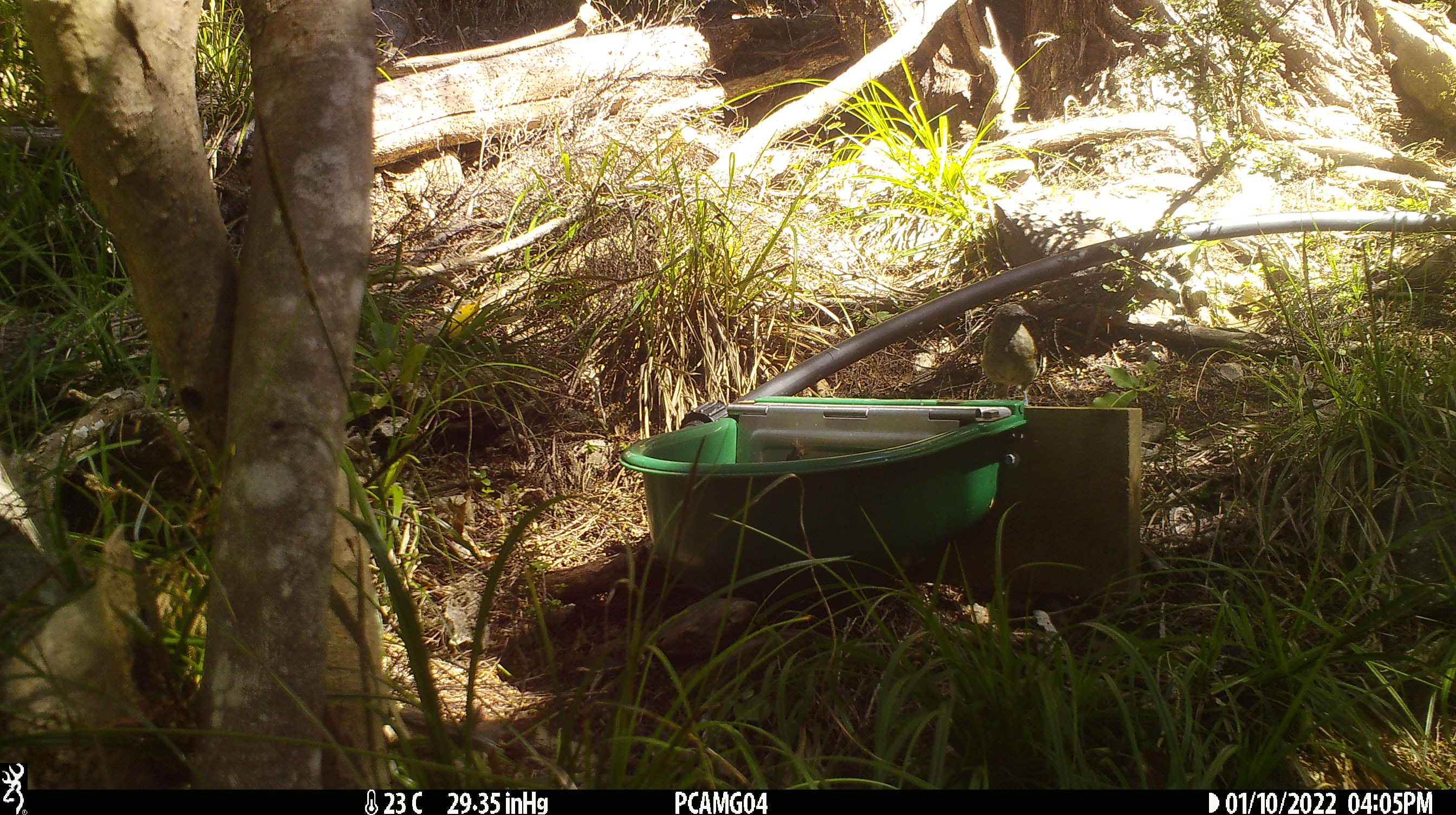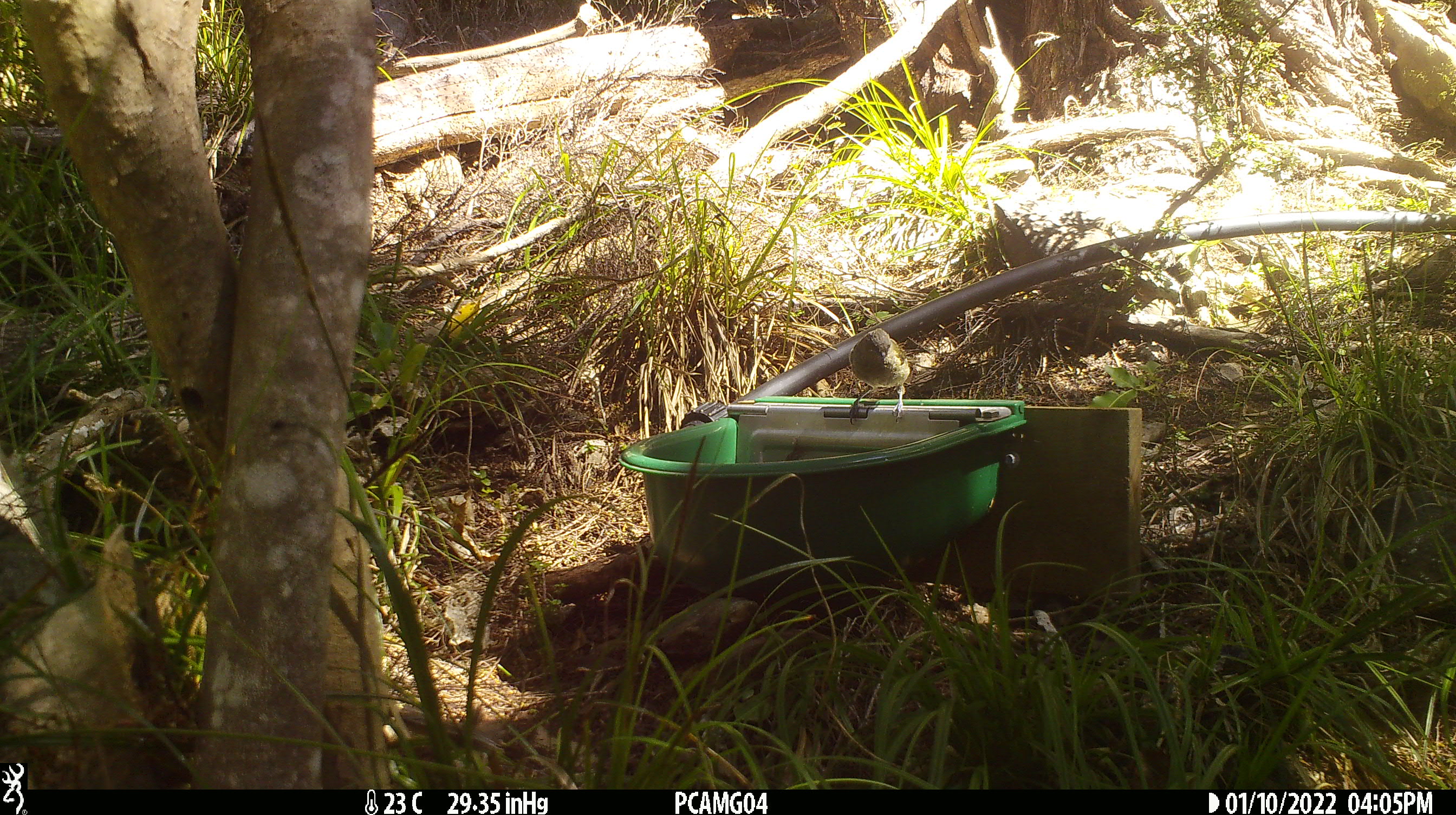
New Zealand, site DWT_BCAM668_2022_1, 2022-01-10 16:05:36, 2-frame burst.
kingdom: Animalia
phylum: Chordata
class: Aves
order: Passeriformes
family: Meliphagidae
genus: Anthornis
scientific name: Anthornis melanura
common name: new zealand bellbird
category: bellbird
Bellbird (new zealand bellbird) (Anthornis melanura).